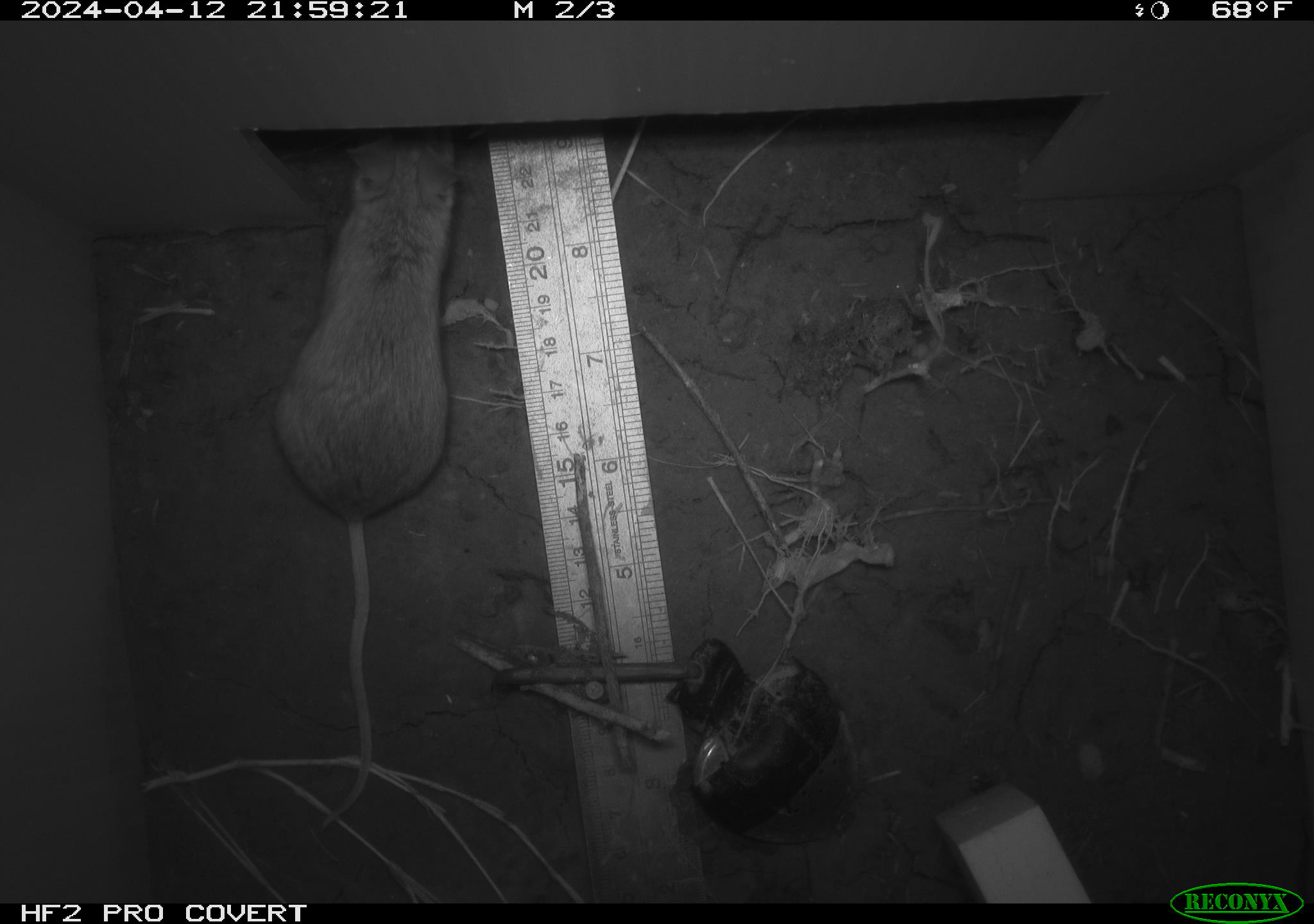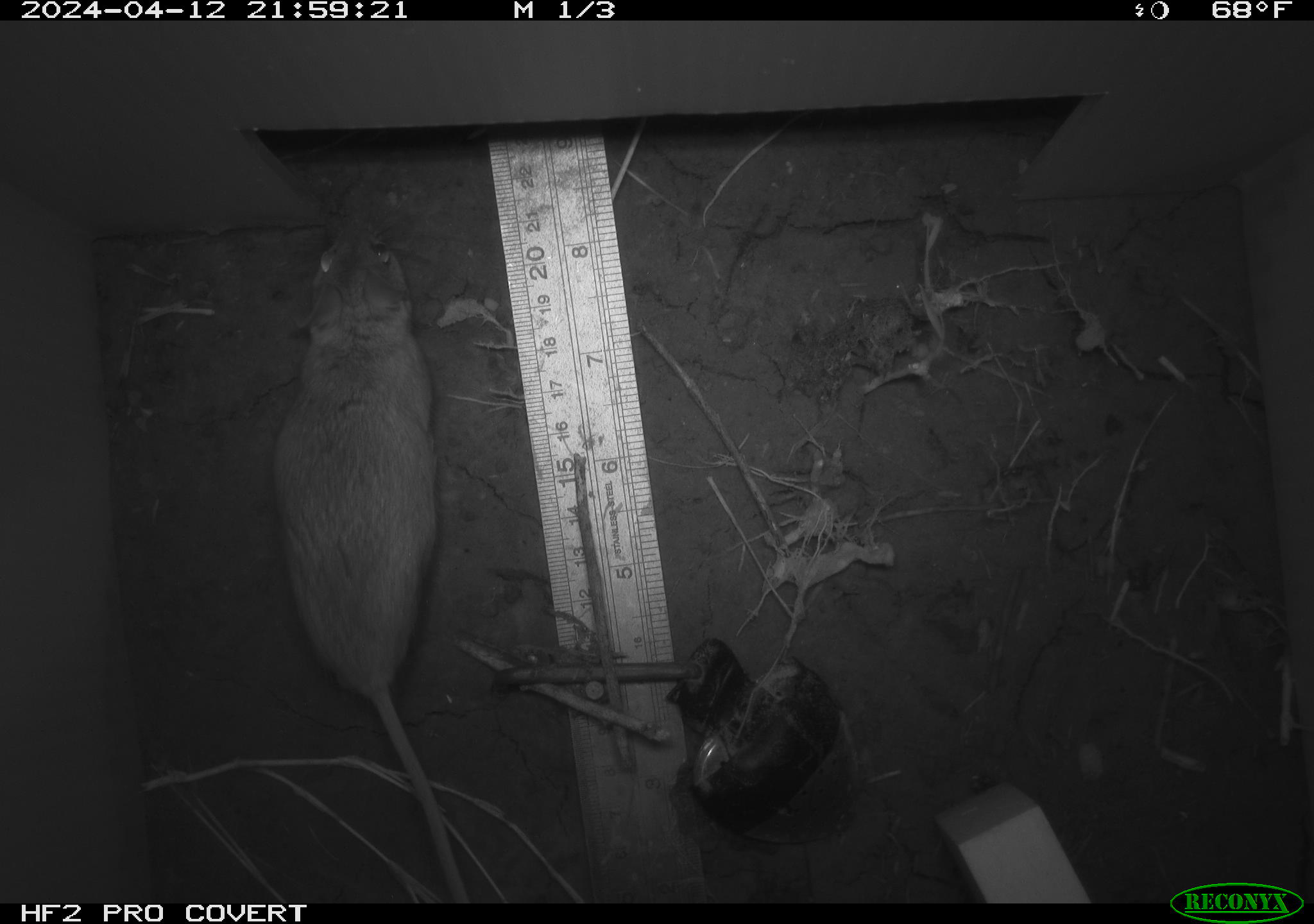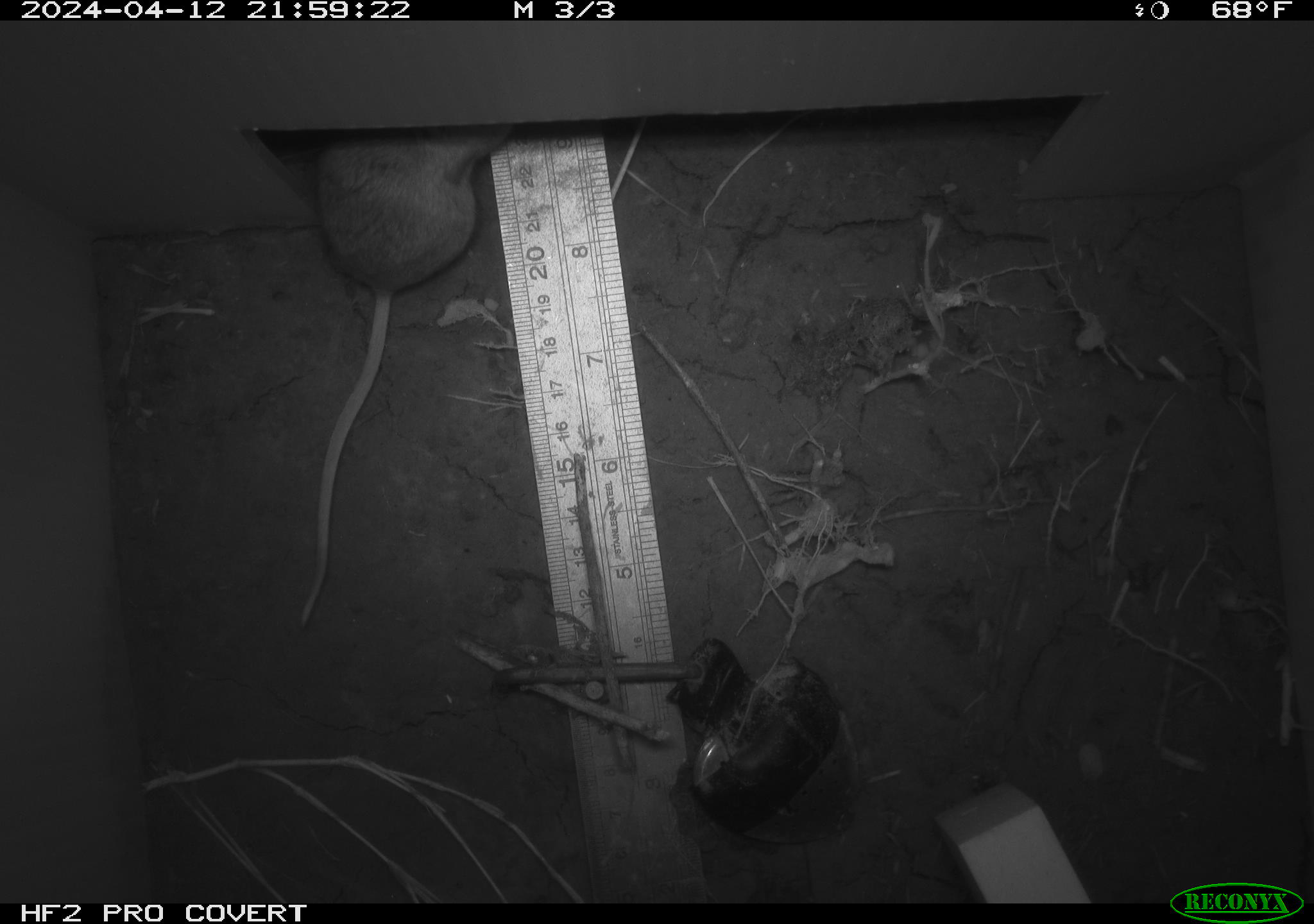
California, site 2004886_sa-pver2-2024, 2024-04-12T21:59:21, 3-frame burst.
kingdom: Animalia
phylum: Chordata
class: Mammalia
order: Rodentia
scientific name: Rodentia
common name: mouse species